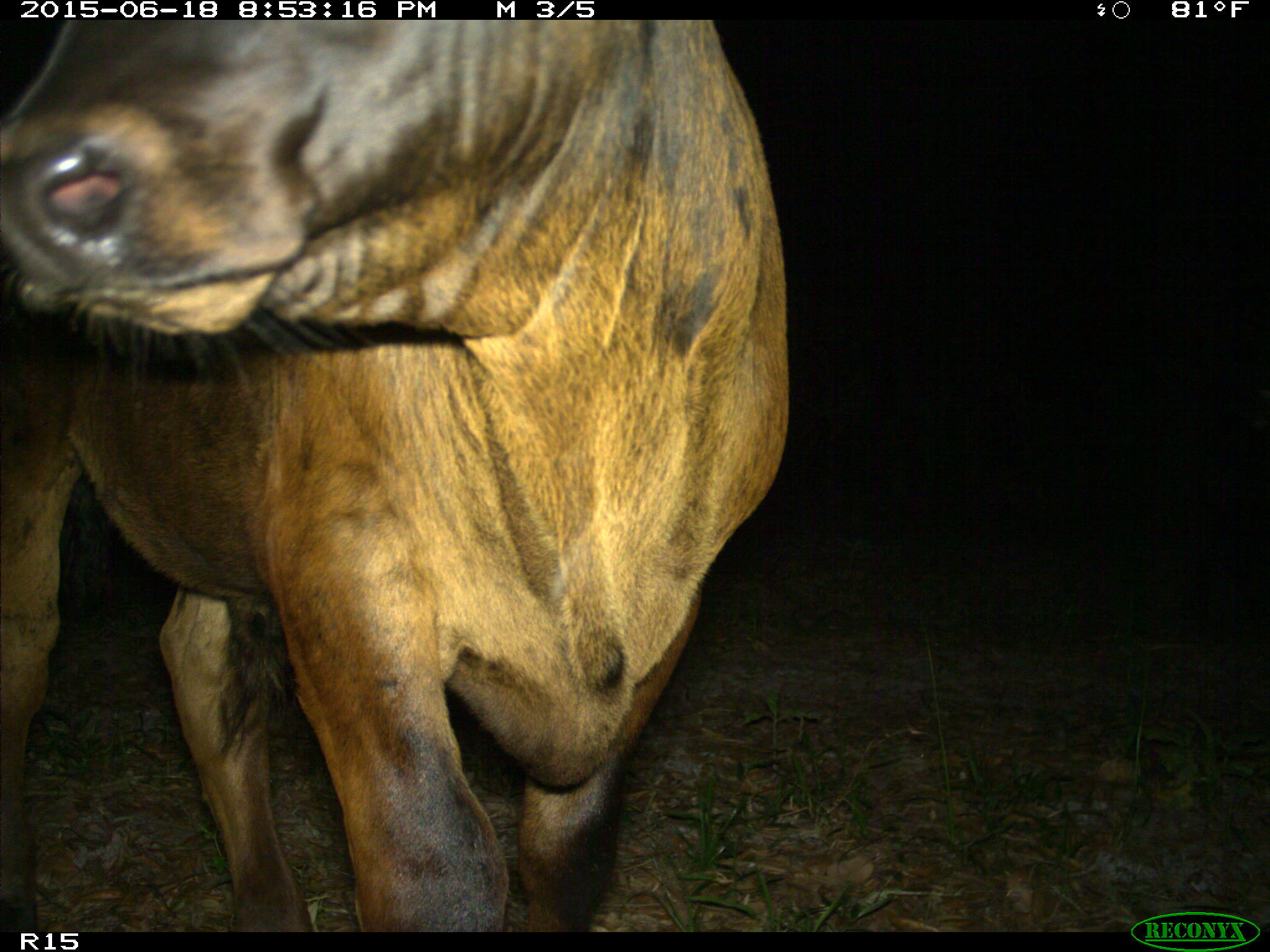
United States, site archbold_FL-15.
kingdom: Animalia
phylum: Chordata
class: Mammalia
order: Artiodactyla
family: Bovidae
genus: Bos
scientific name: Bos taurus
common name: domestic cow